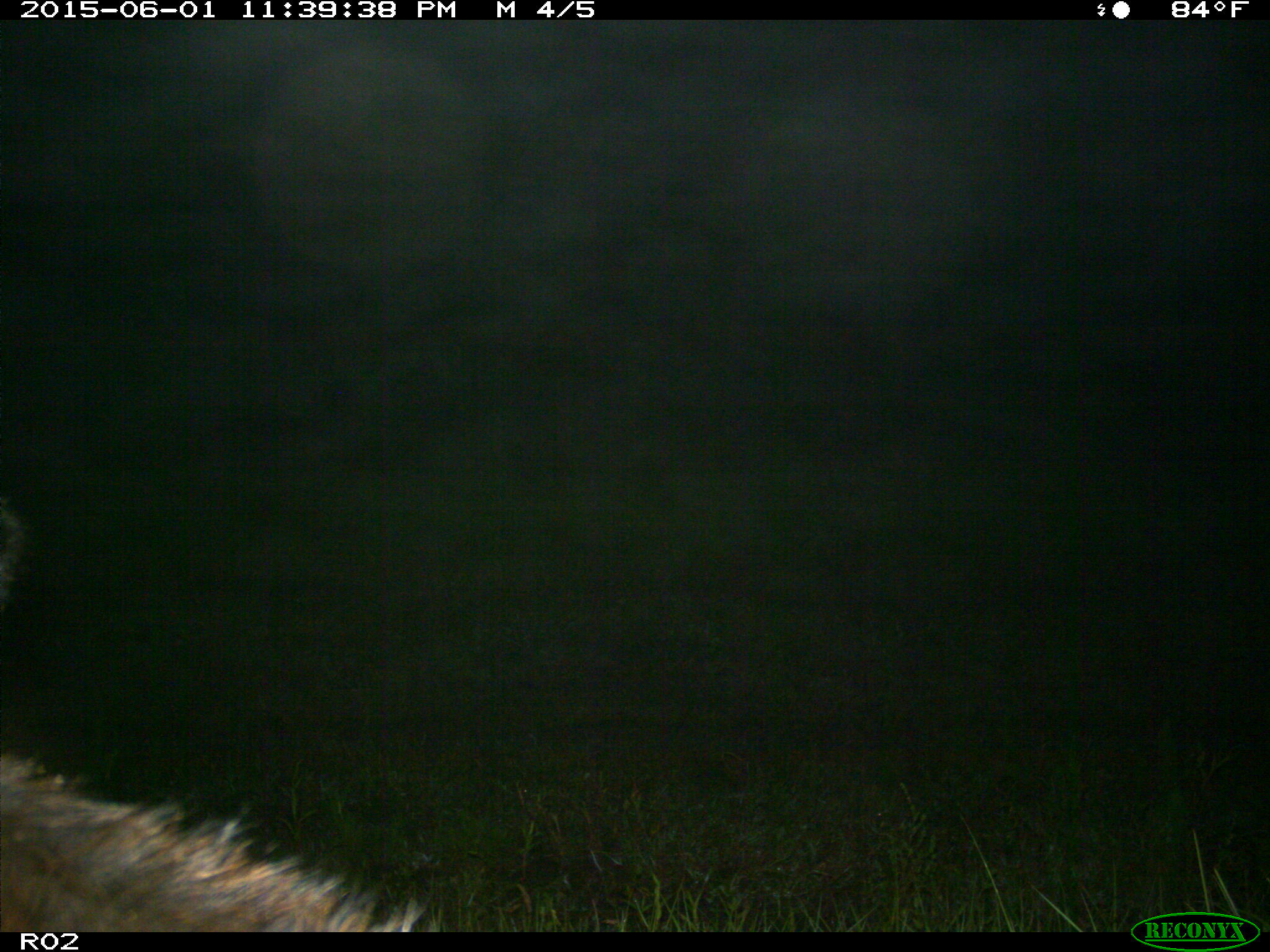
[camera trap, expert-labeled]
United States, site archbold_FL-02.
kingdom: Animalia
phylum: Chordata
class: Mammalia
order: Artiodactyla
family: Bovidae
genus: Bos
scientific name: Bos taurus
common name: domestic cow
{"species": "Bos taurus (domestic cow)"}